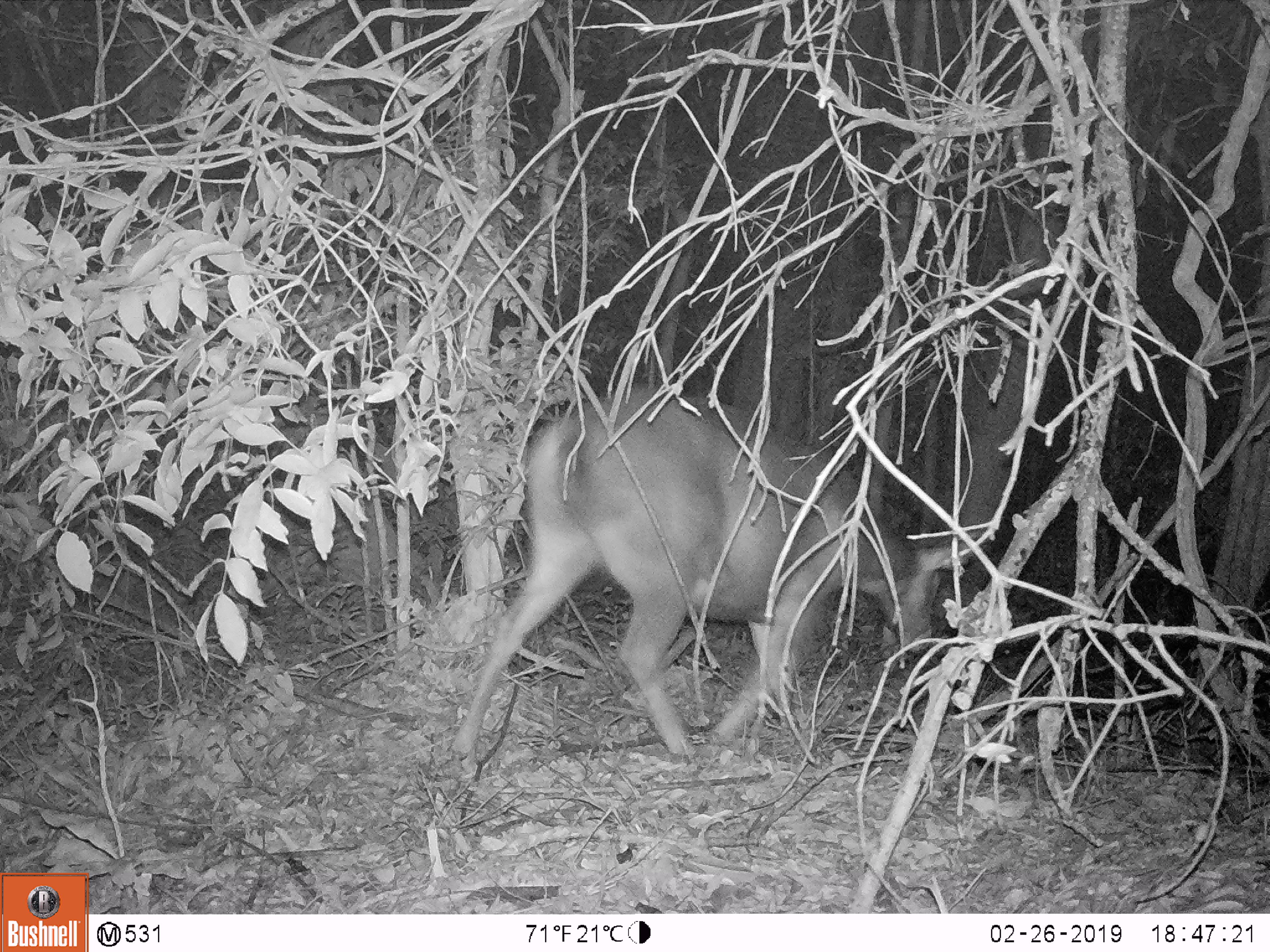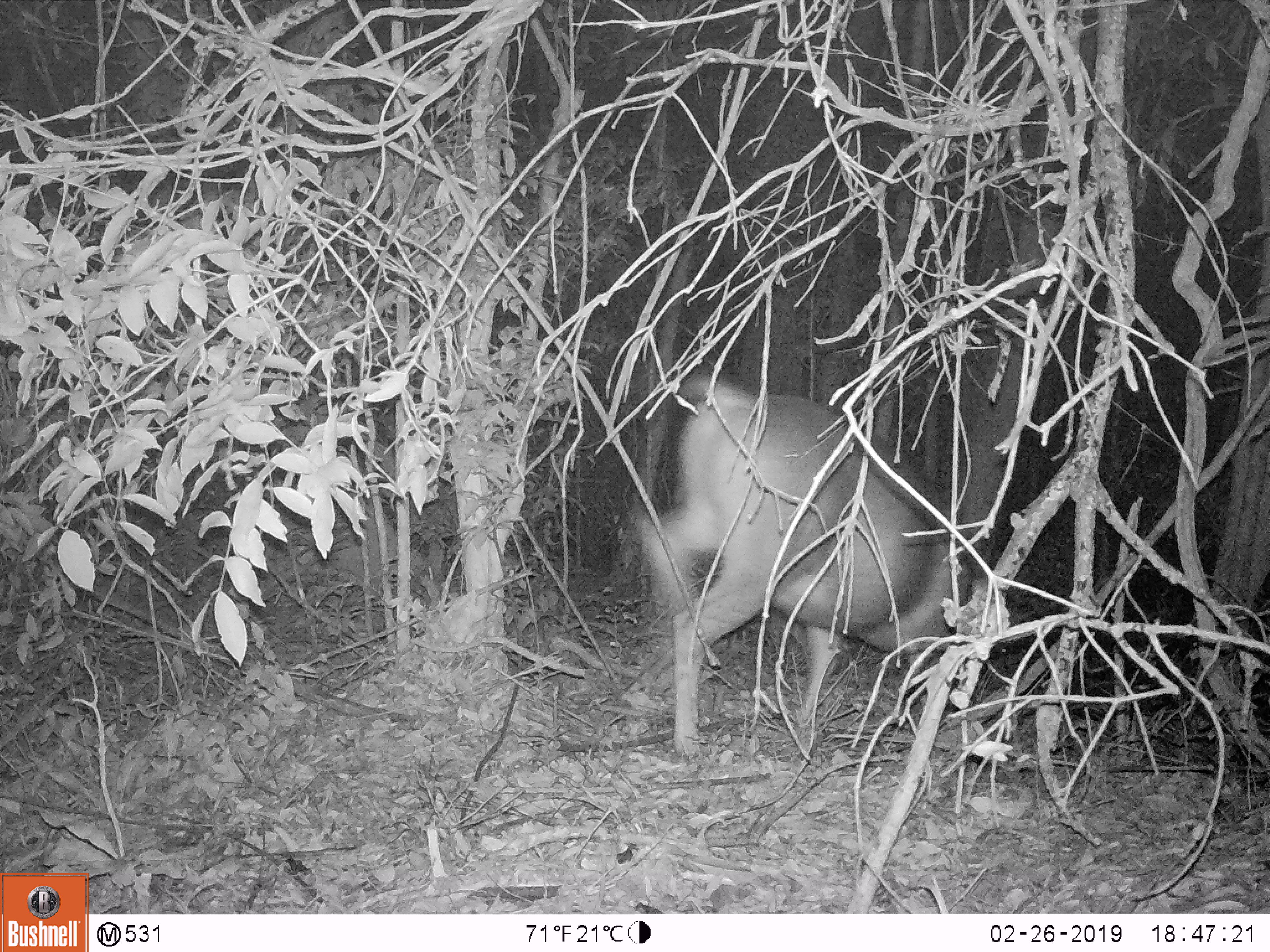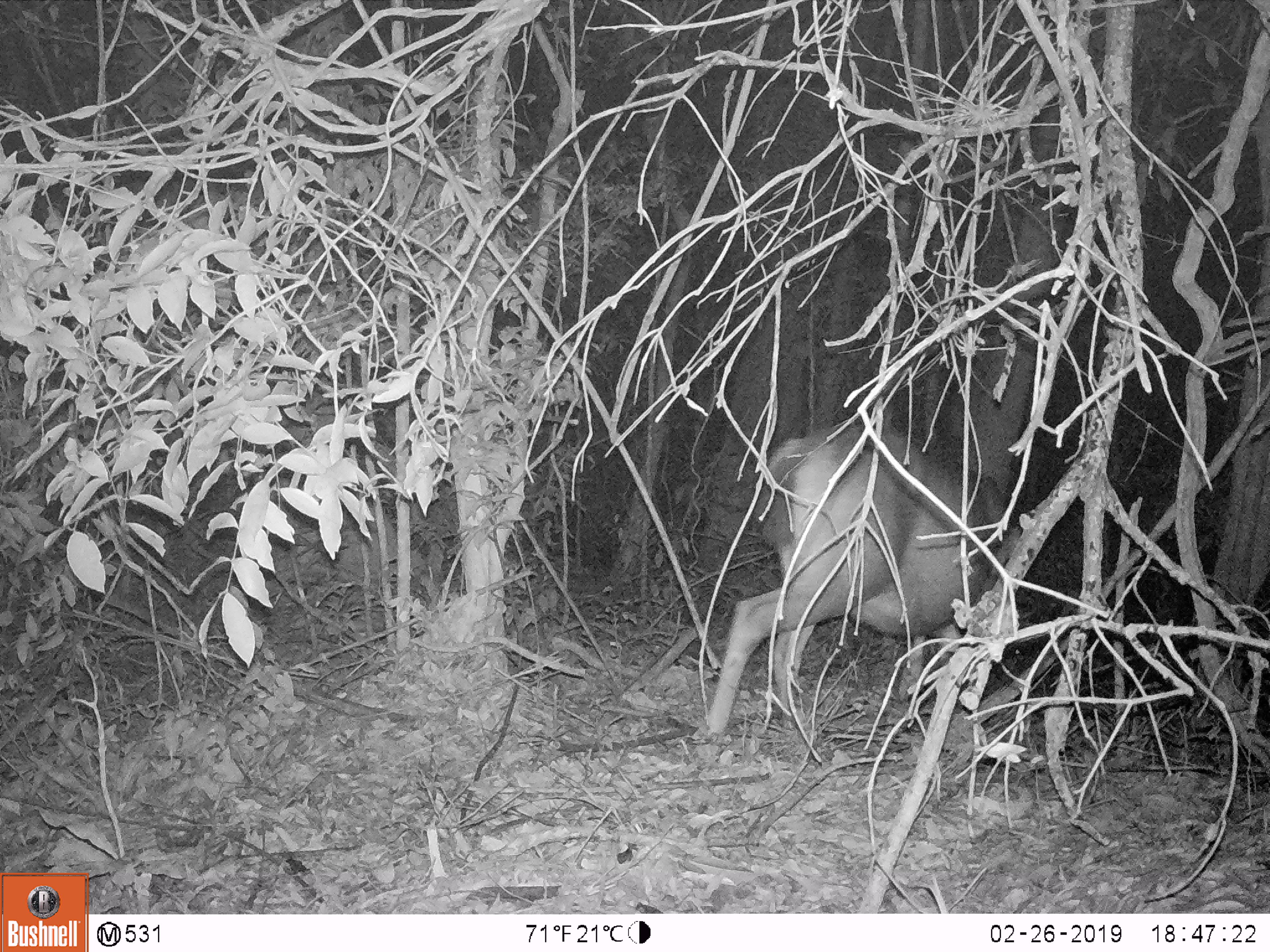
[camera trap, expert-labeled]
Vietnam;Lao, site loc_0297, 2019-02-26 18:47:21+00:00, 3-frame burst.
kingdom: Animalia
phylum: Chordata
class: Mammalia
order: Artiodactyla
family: Cervidae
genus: Rusa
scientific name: Rusa unicolor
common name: sambar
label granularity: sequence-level